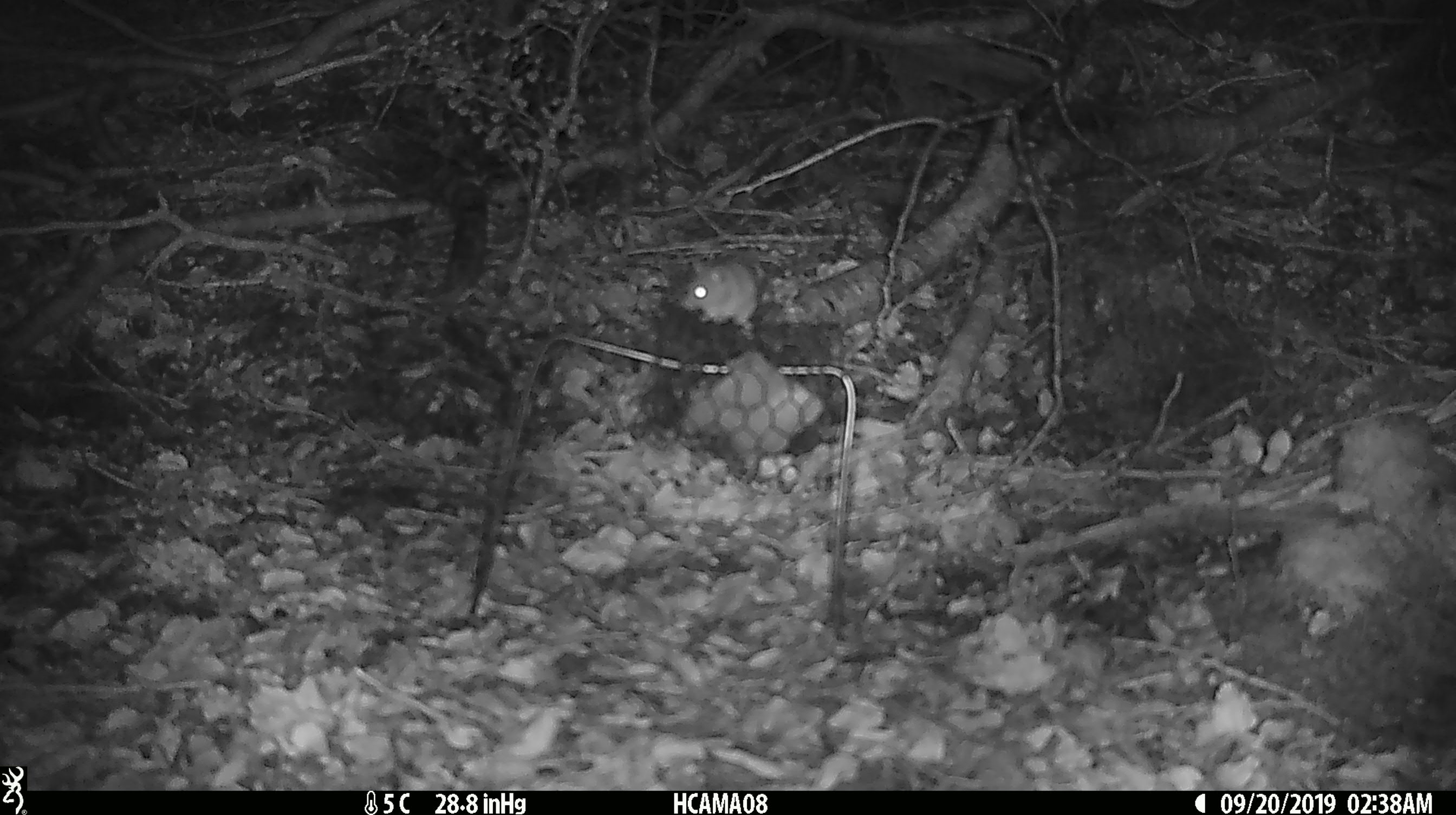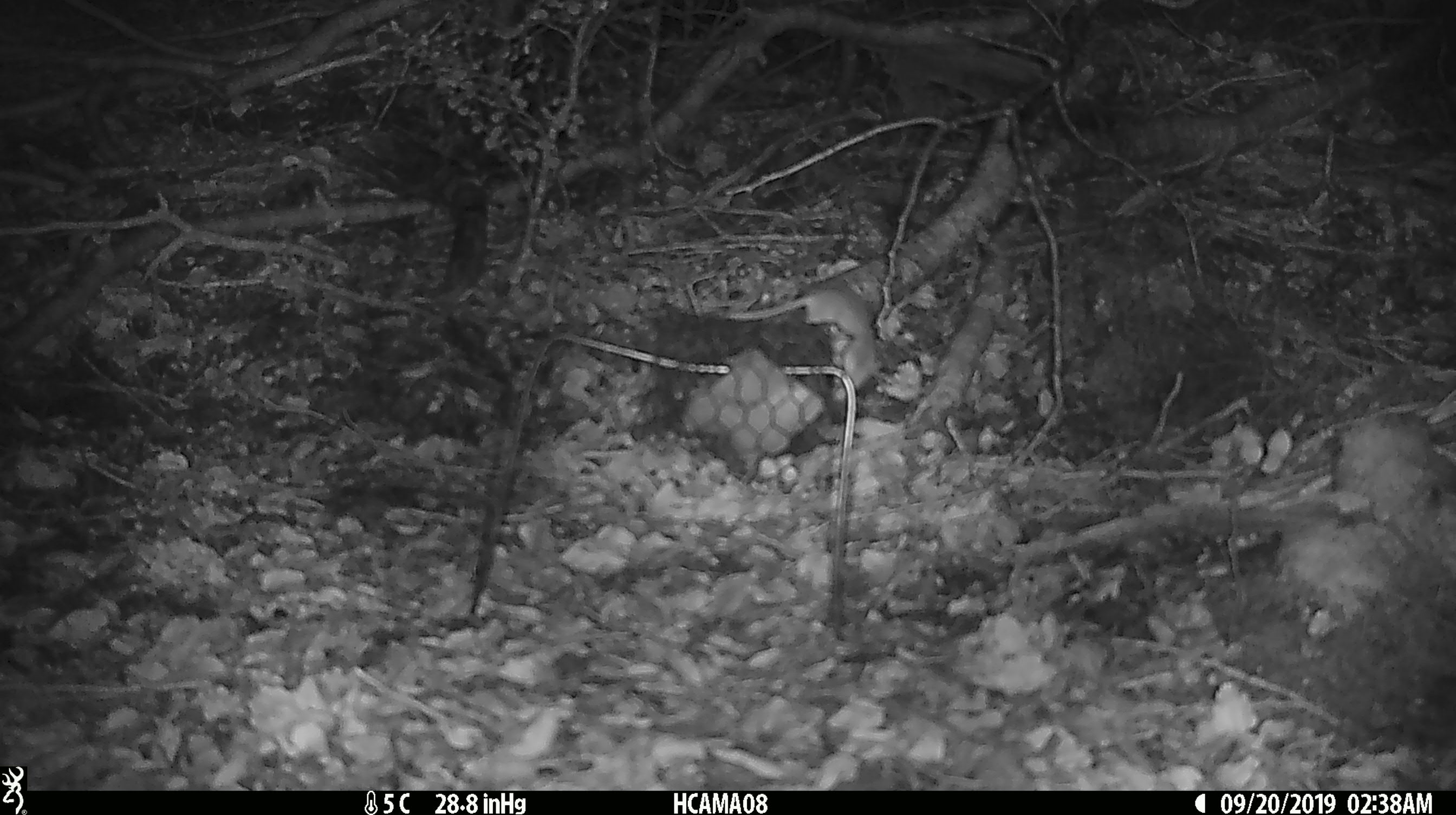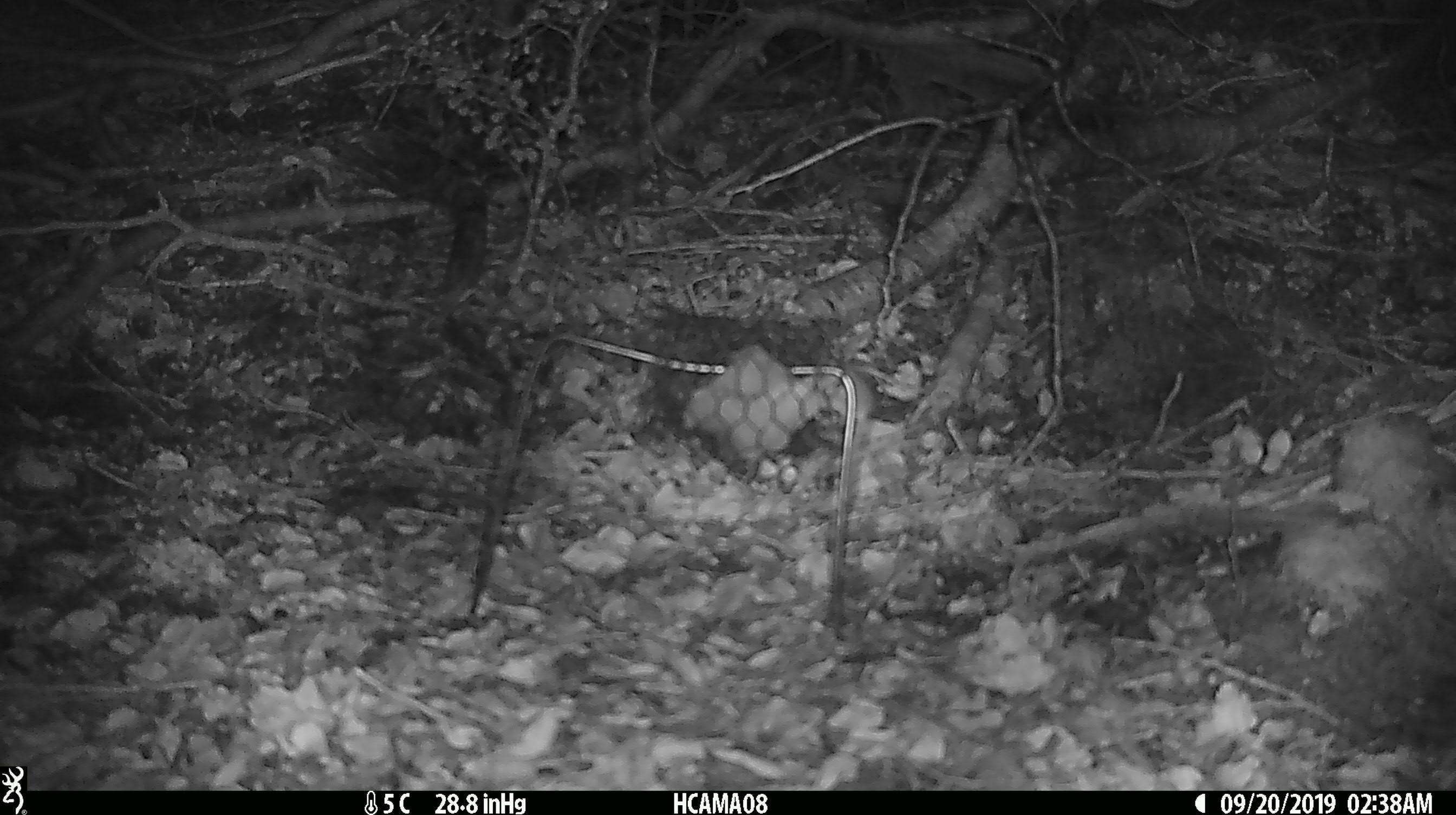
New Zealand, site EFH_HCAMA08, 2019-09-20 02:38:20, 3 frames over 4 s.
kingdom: Animalia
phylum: Chordata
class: Mammalia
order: Rodentia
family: Muridae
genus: Mus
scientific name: Mus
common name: mouse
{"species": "mouse (Mus)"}